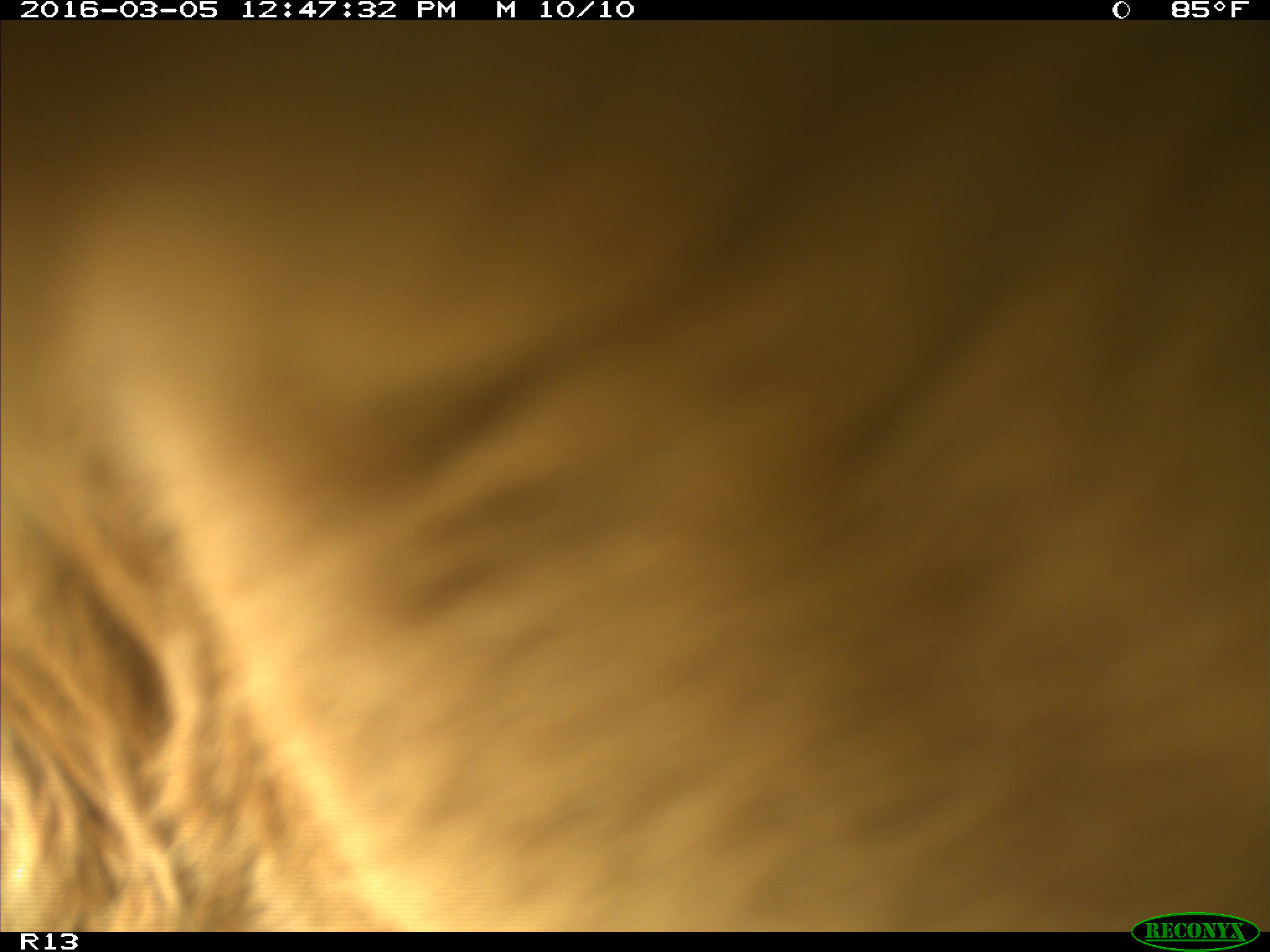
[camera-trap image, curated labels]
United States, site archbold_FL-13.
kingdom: Animalia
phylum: Chordata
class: Mammalia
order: Artiodactyla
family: Bovidae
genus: Bos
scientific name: Bos taurus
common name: domestic cow